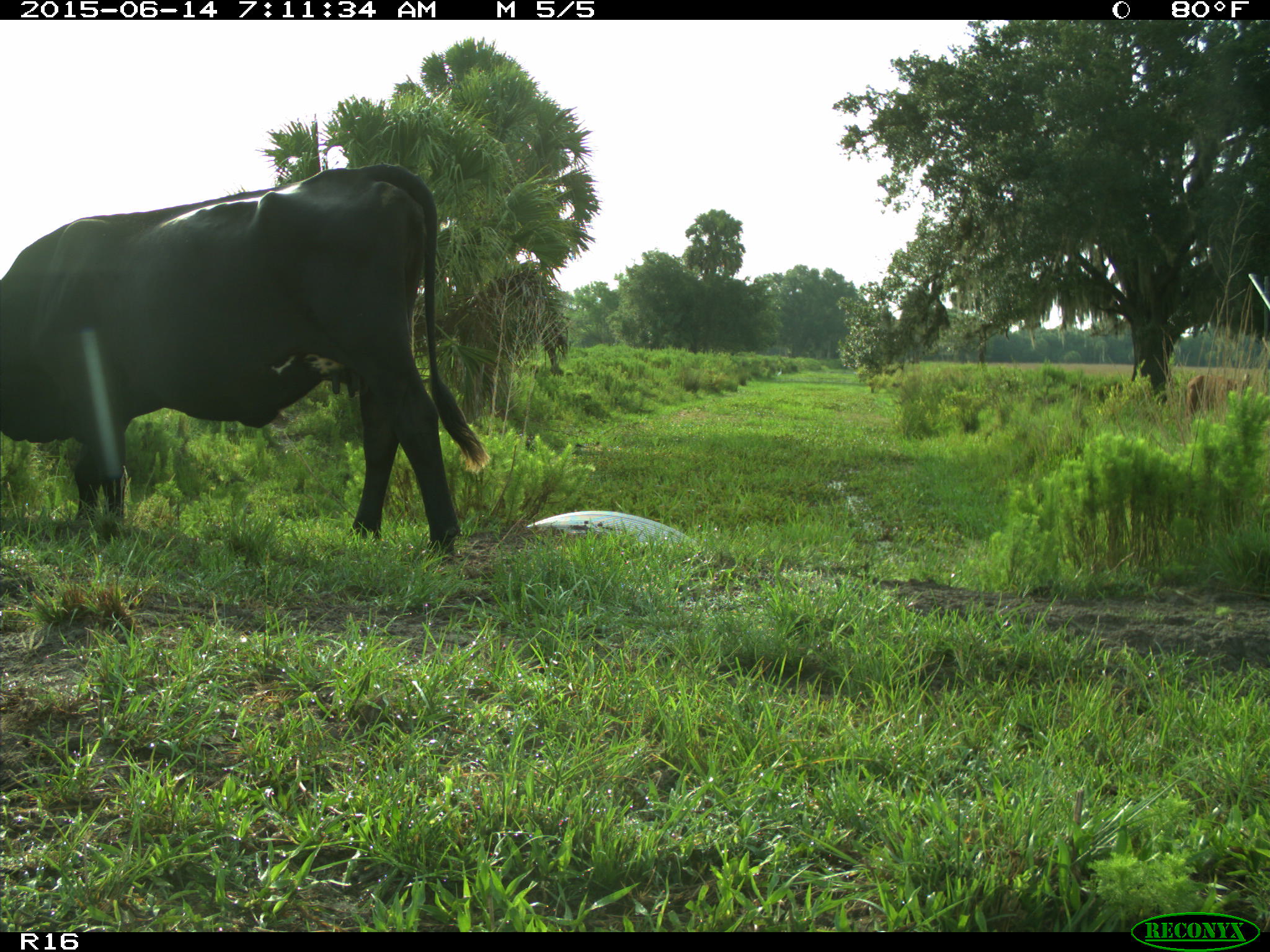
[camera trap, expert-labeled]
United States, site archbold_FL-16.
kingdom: Animalia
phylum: Chordata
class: Mammalia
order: Artiodactyla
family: Bovidae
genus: Bos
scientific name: Bos taurus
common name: domestic cow